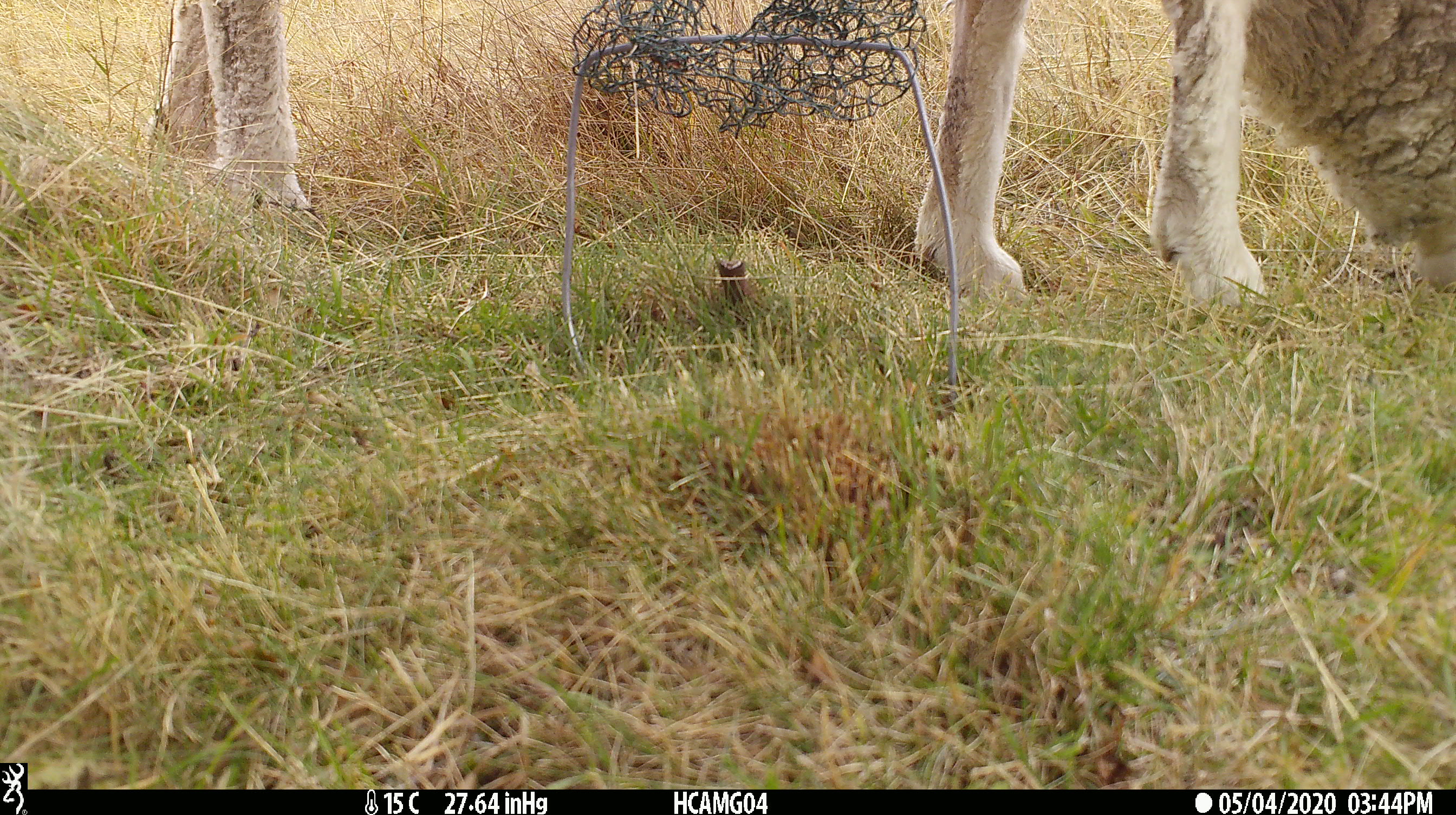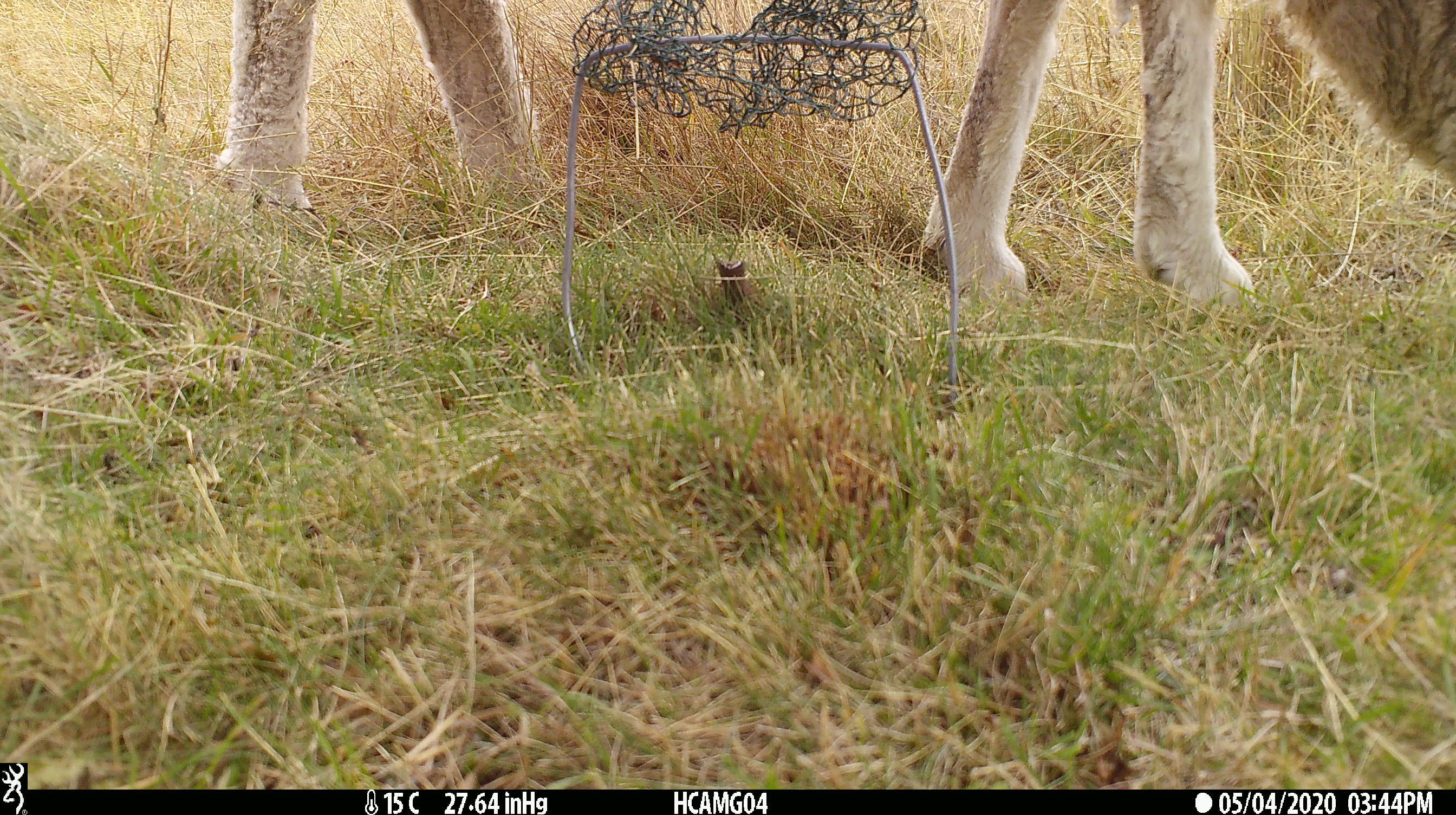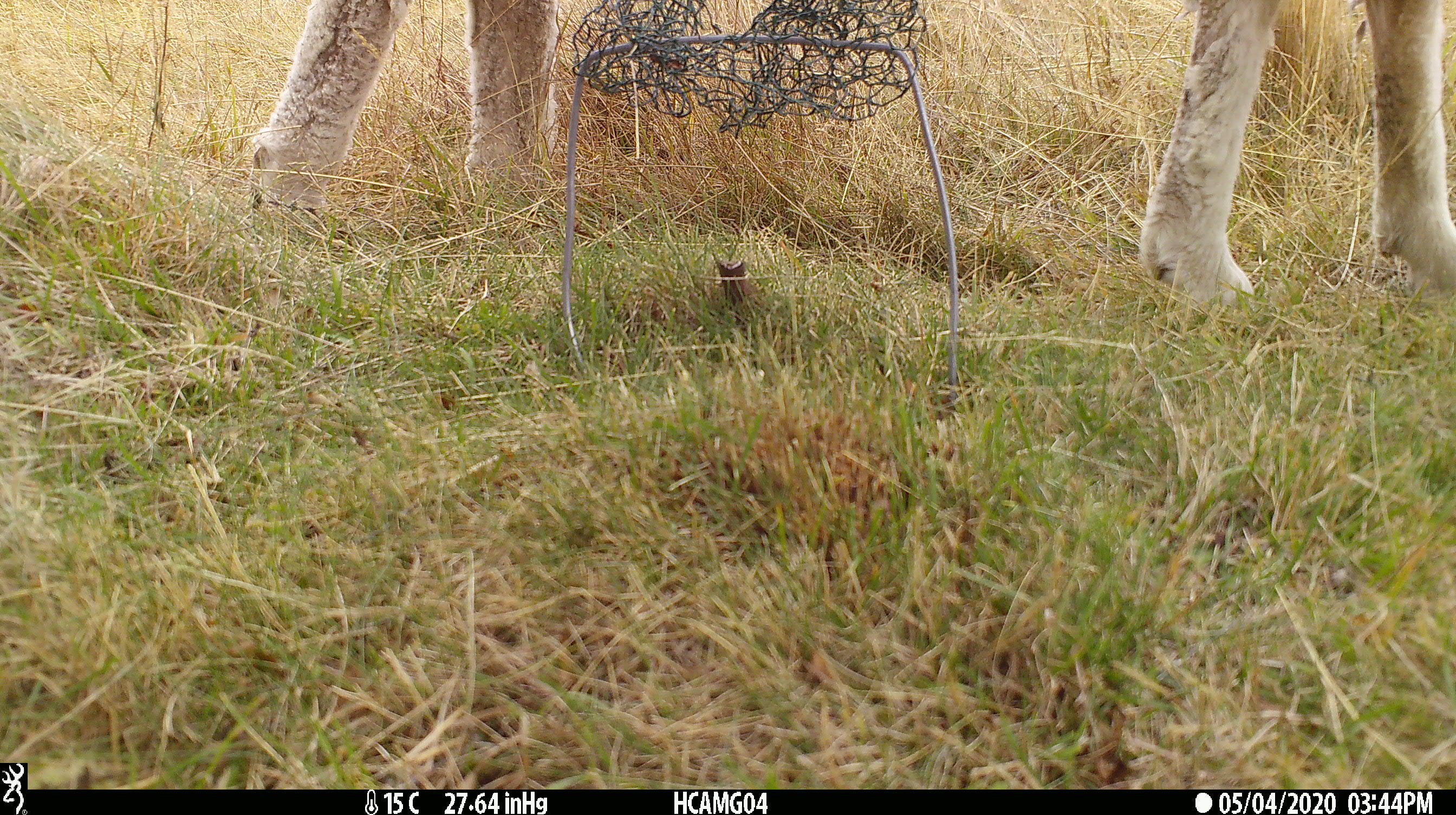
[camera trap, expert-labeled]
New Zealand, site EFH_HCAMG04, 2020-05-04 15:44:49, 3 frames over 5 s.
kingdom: Animalia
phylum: Chordata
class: Mammalia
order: Artiodactyla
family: Bovidae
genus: Ovis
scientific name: Ovis aries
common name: domestic sheep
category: sheep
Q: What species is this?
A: Sheep (domestic sheep) (Ovis aries).